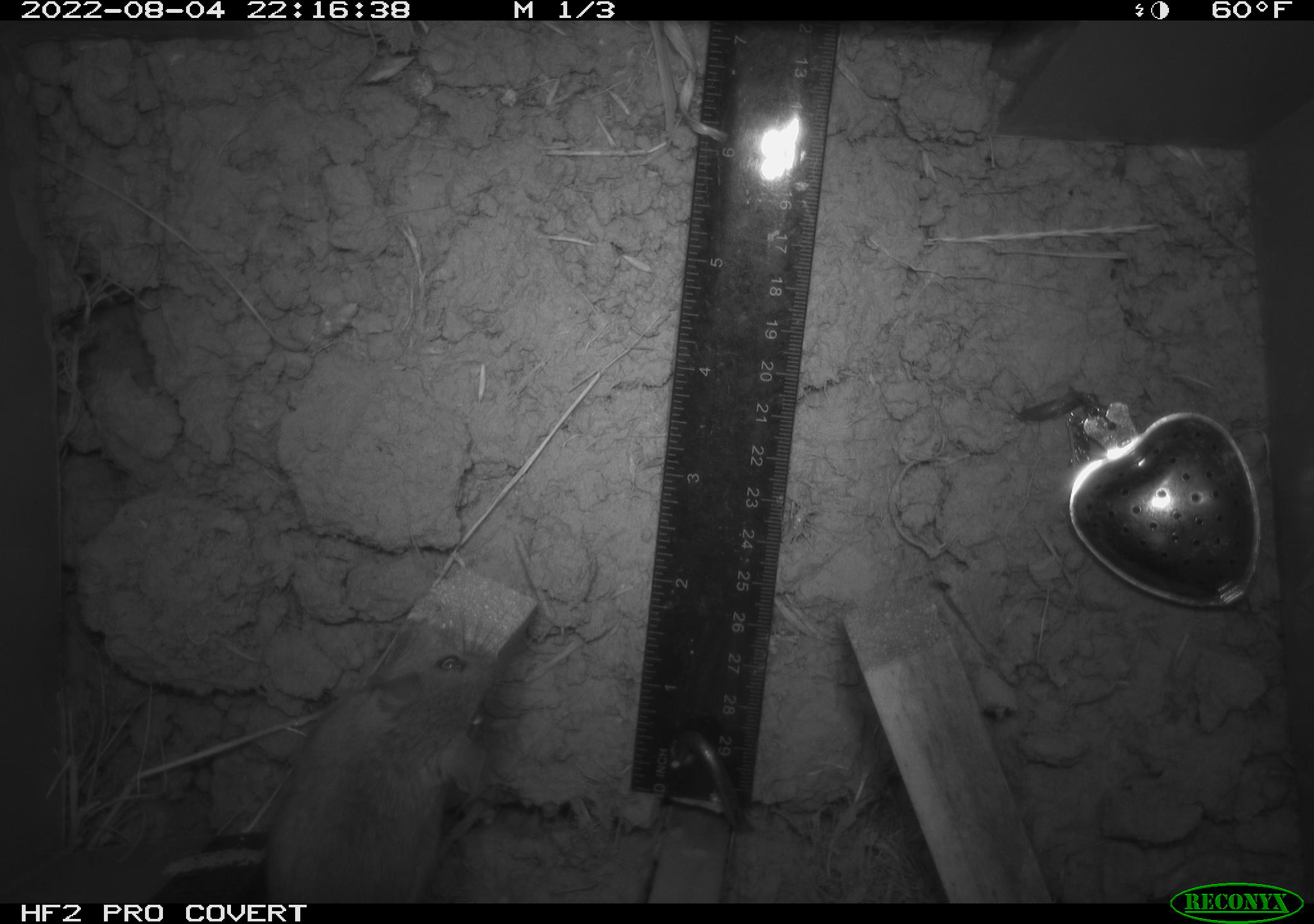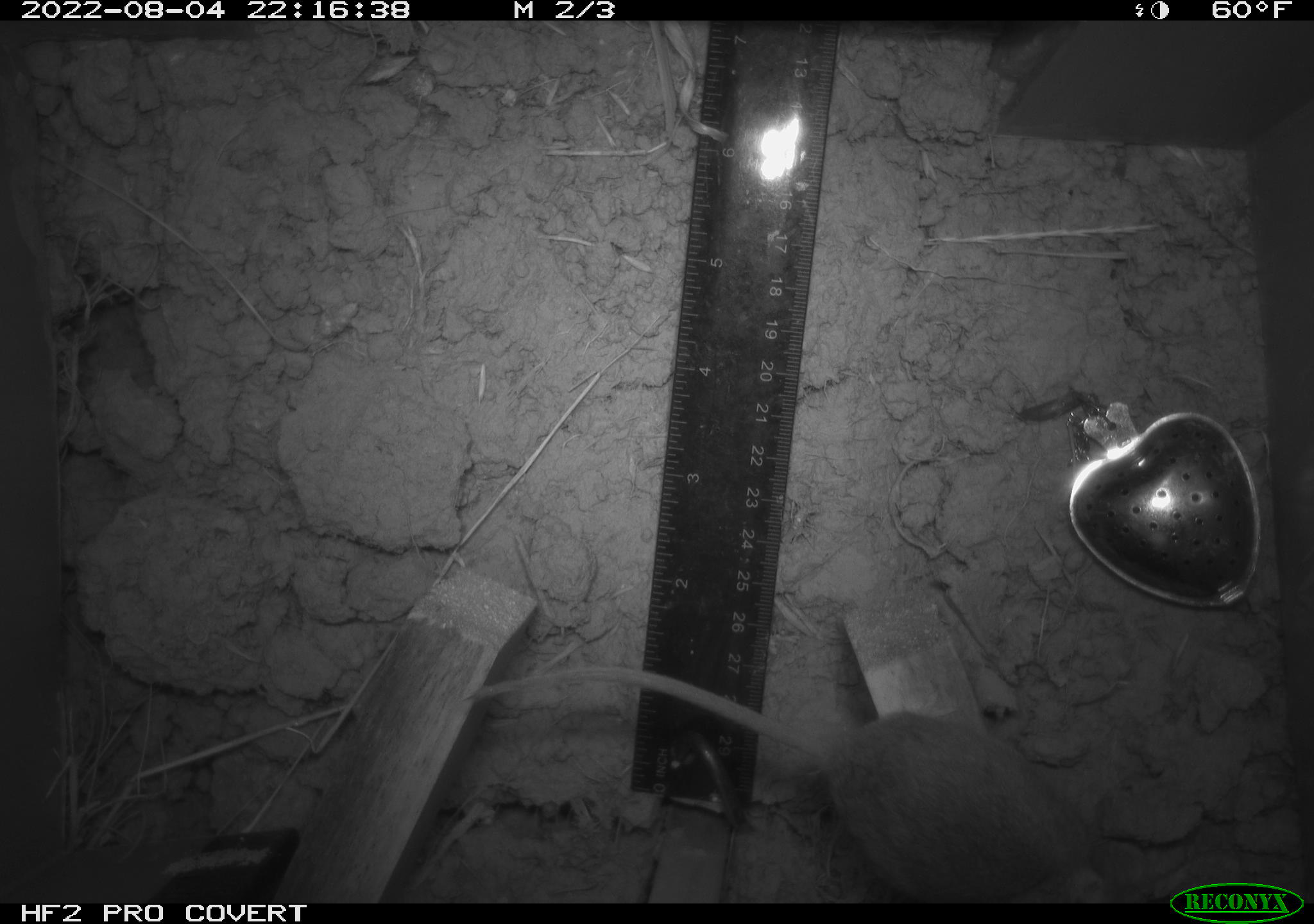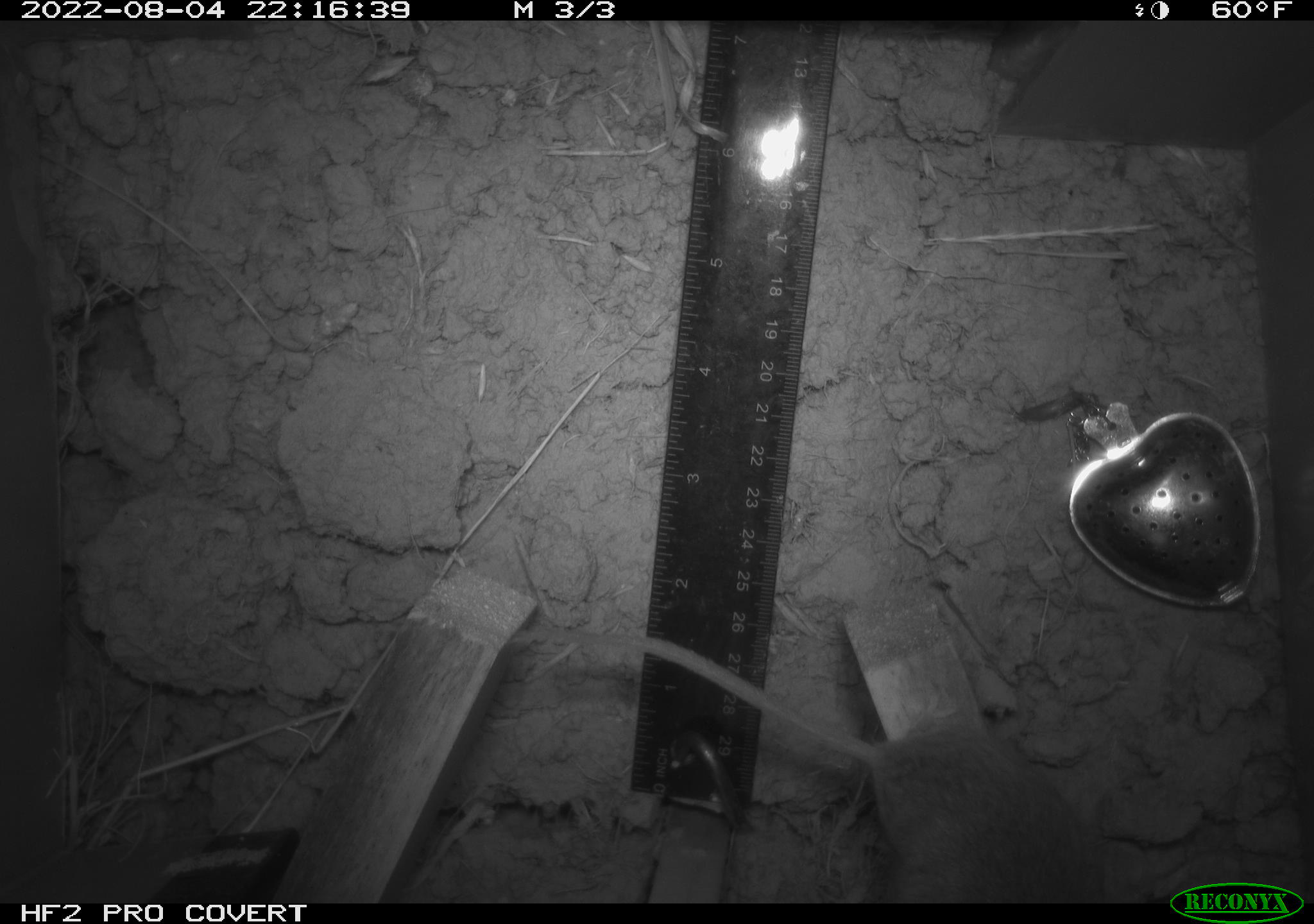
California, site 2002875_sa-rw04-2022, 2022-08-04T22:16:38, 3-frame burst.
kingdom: Animalia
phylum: Chordata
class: Mammalia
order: Rodentia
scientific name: Rodentia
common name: mouse species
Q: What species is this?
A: Mouse species (Rodentia).